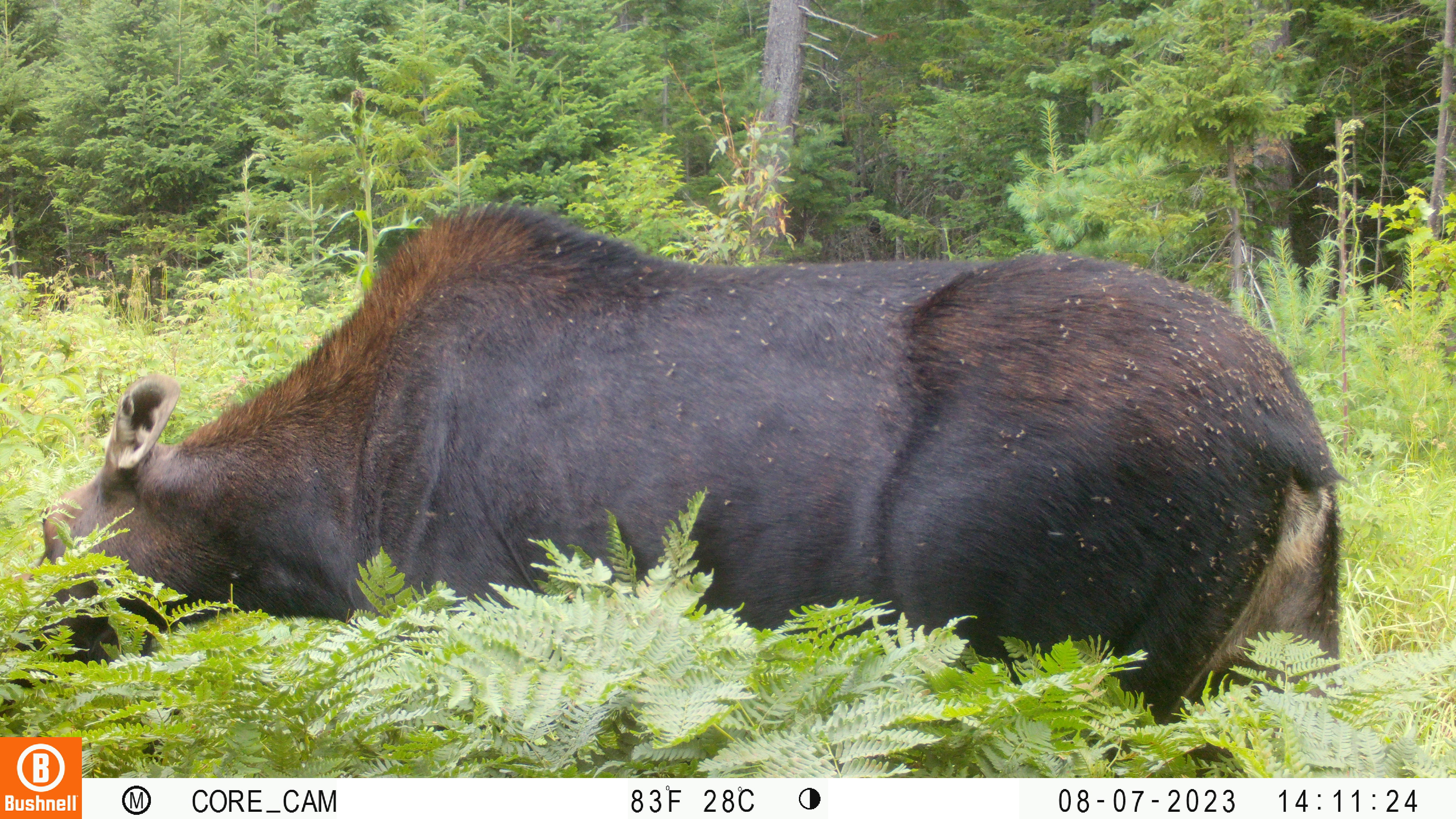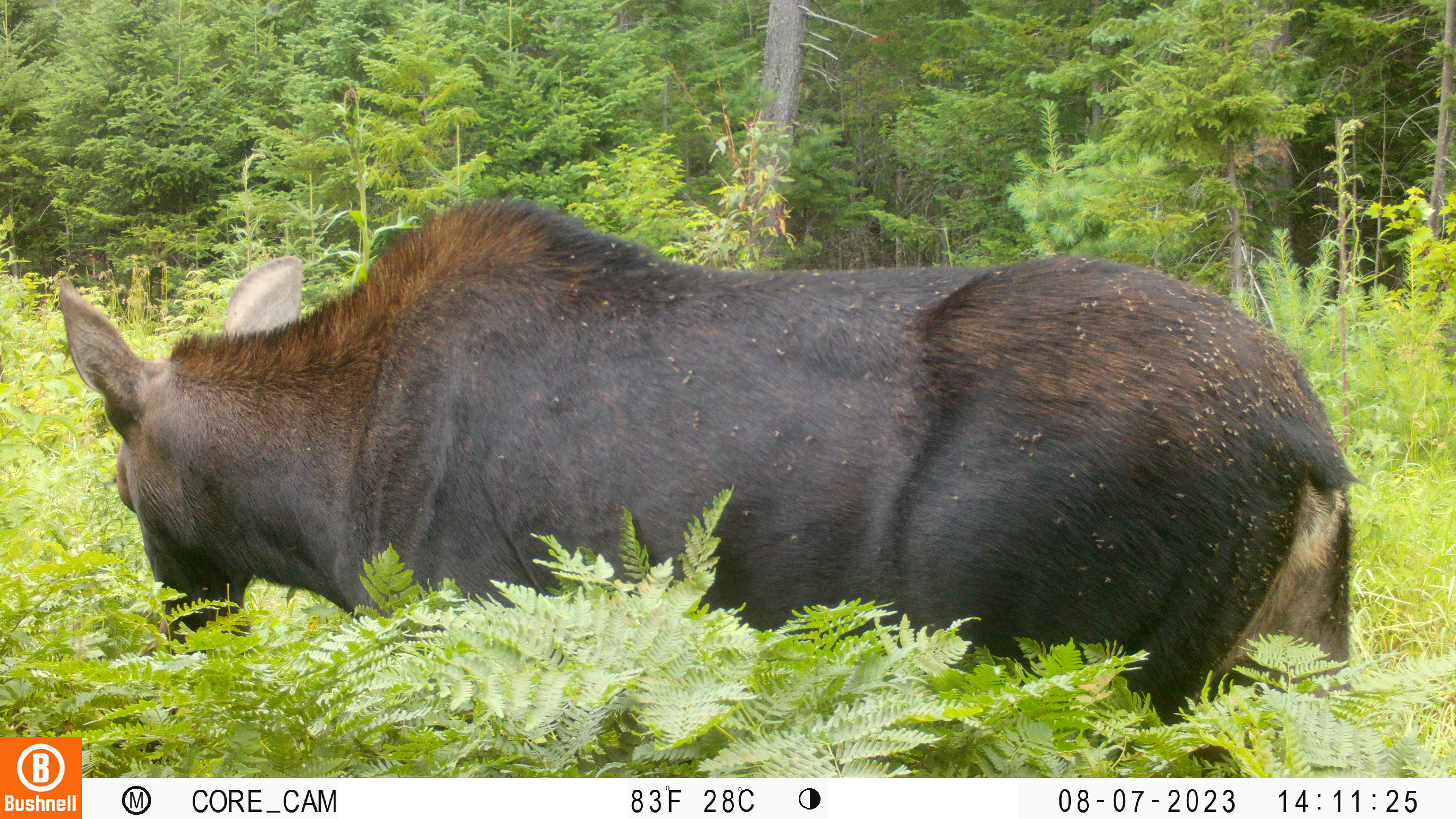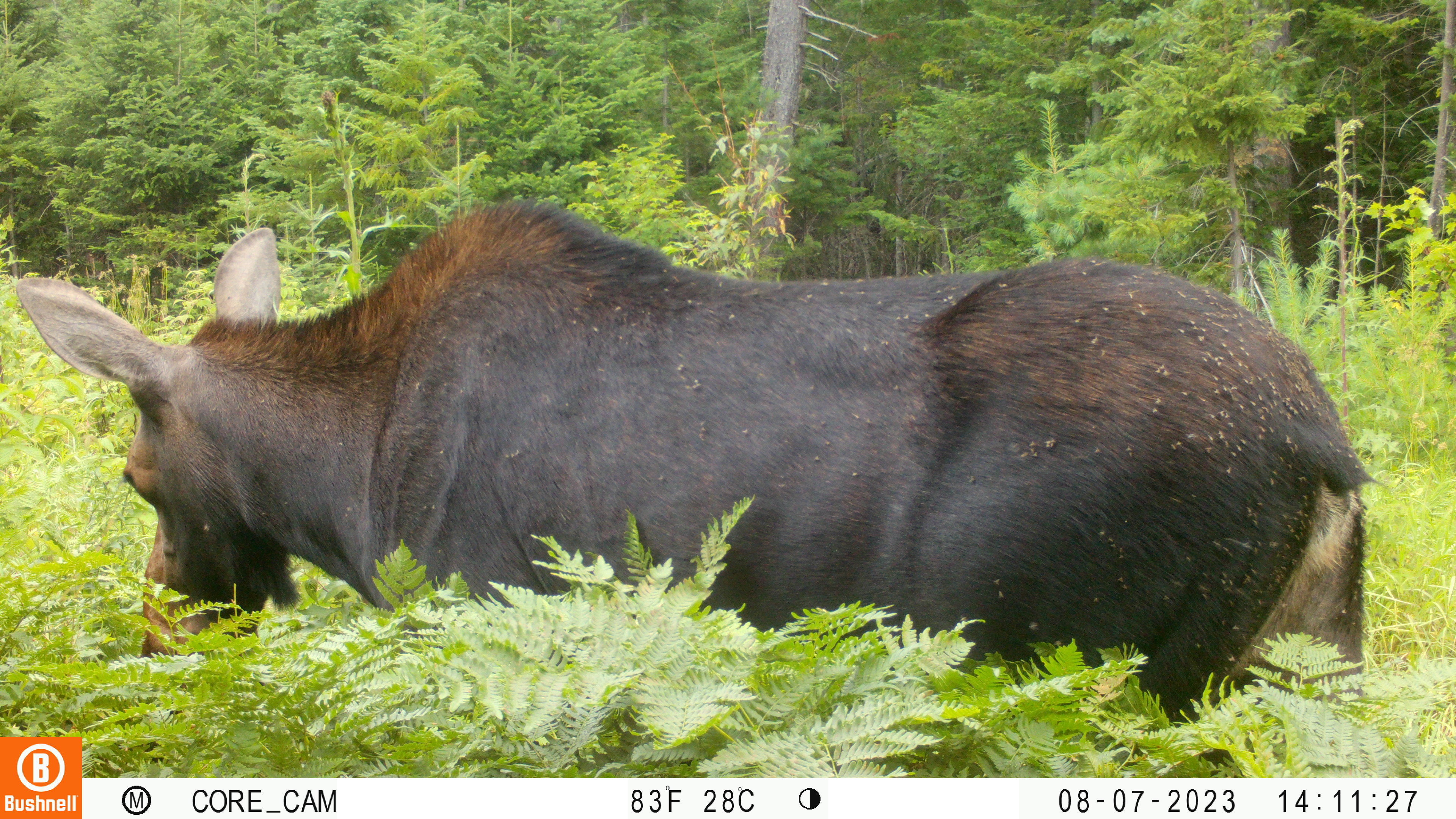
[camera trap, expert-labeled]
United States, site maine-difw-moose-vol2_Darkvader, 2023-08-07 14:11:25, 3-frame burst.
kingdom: Animalia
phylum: Chordata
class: Mammalia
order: Artiodactyla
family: Cervidae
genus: Alces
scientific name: Alces alces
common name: moose